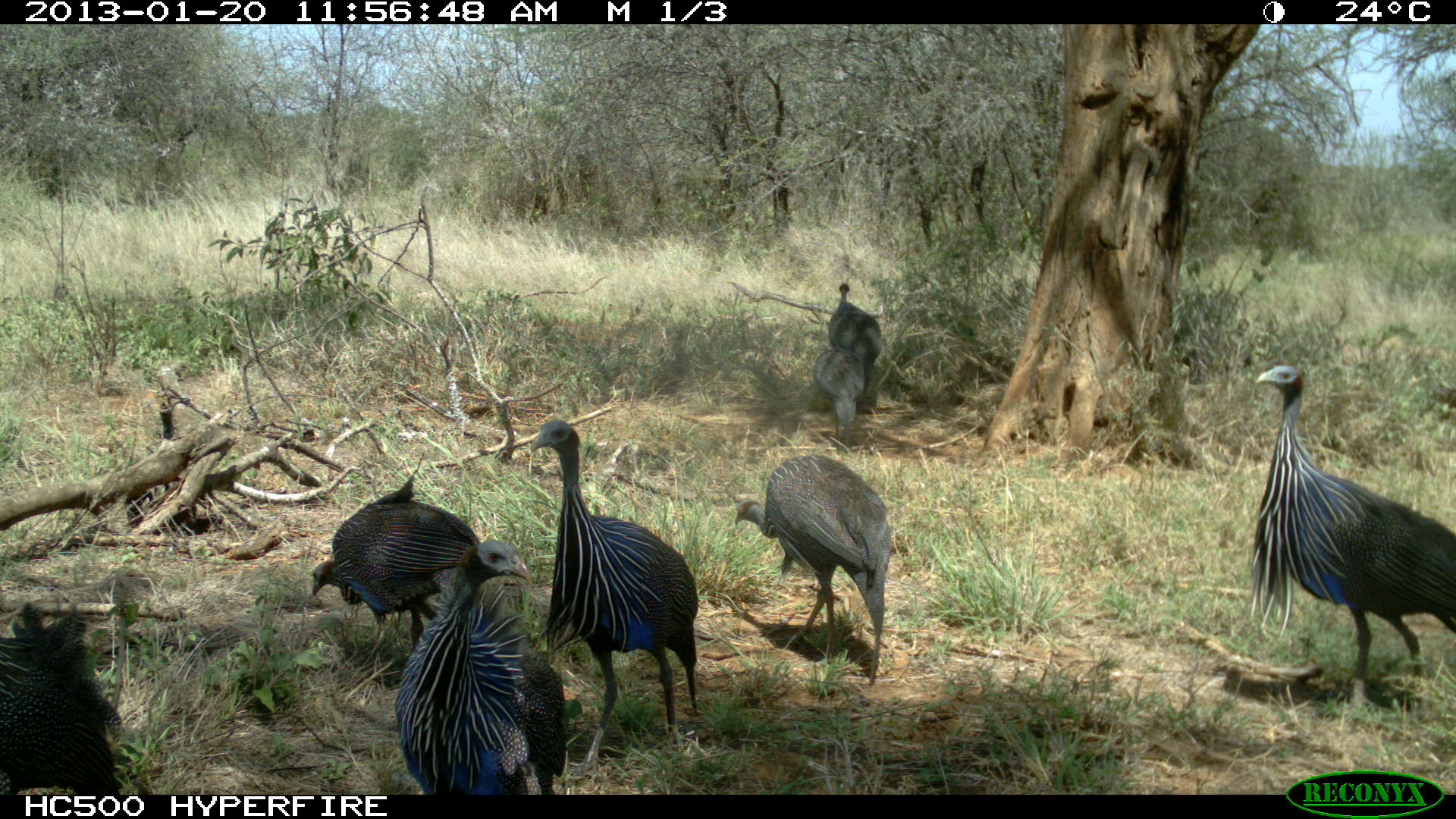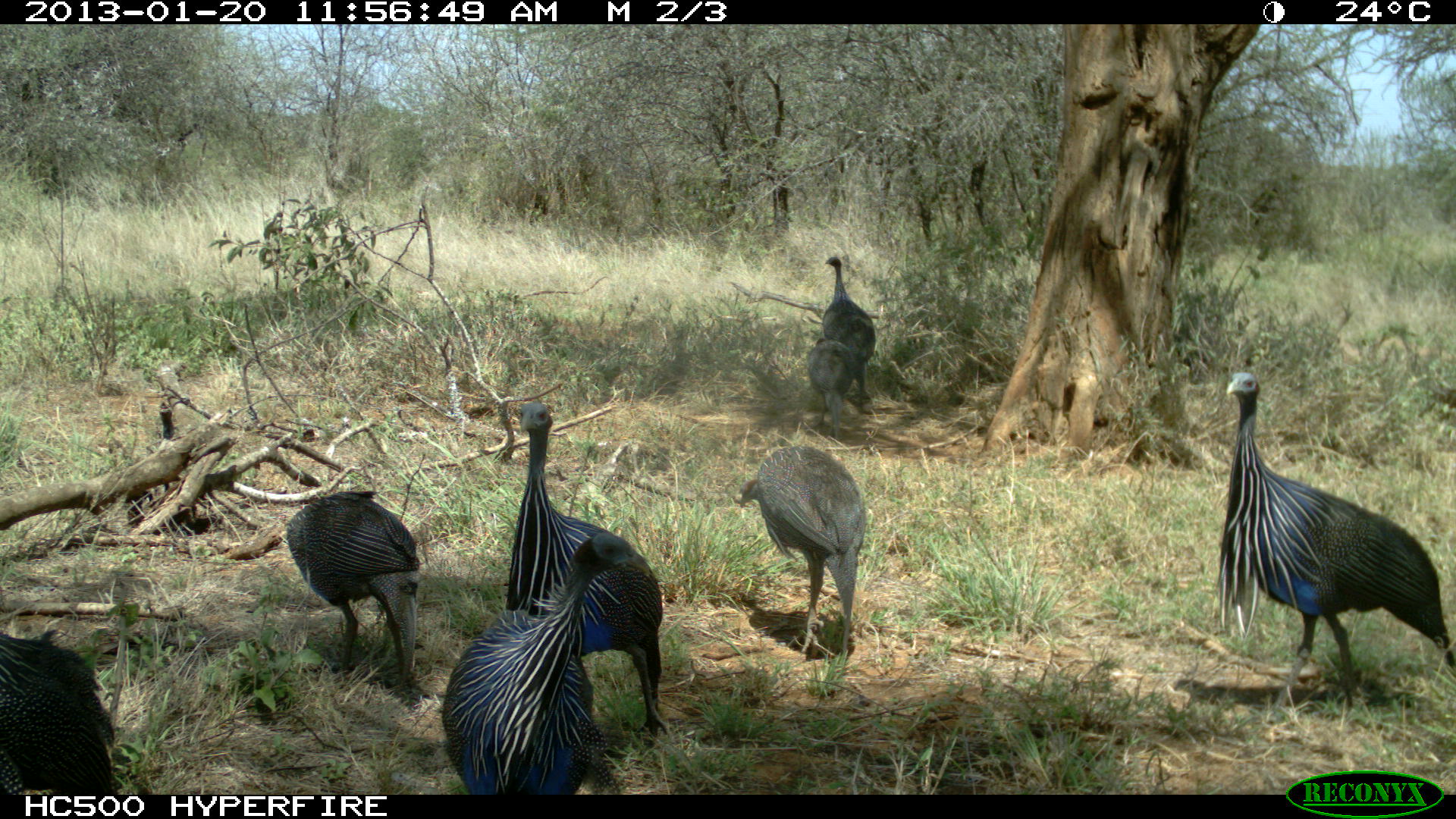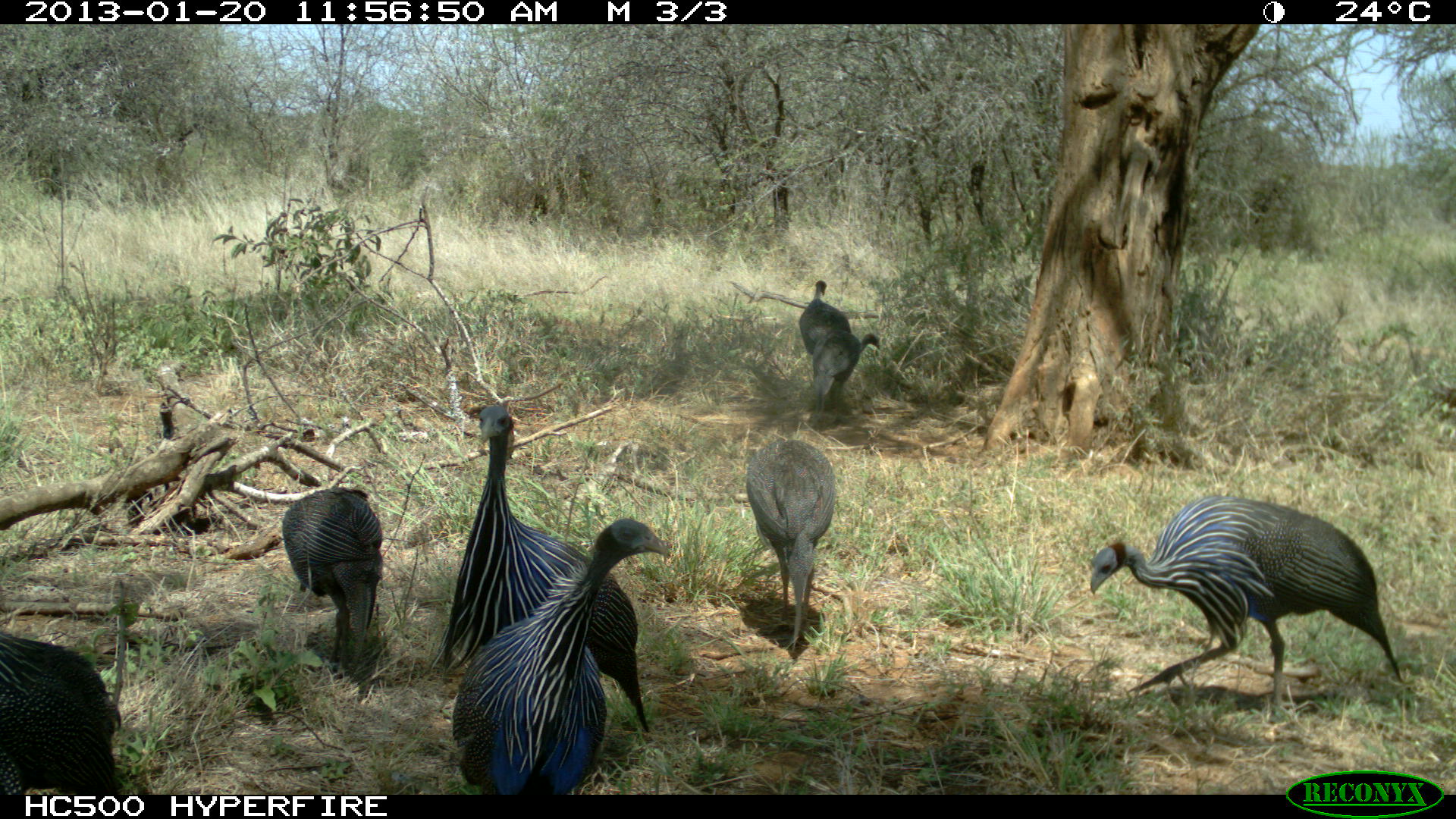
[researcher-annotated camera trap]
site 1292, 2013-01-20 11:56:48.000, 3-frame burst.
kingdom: Animalia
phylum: Chordata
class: Aves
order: Galliformes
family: Numididae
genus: Acryllium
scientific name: Acryllium vulturinum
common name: vulturine guineafowl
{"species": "Acryllium vulturinum (vulturine guineafowl)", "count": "8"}